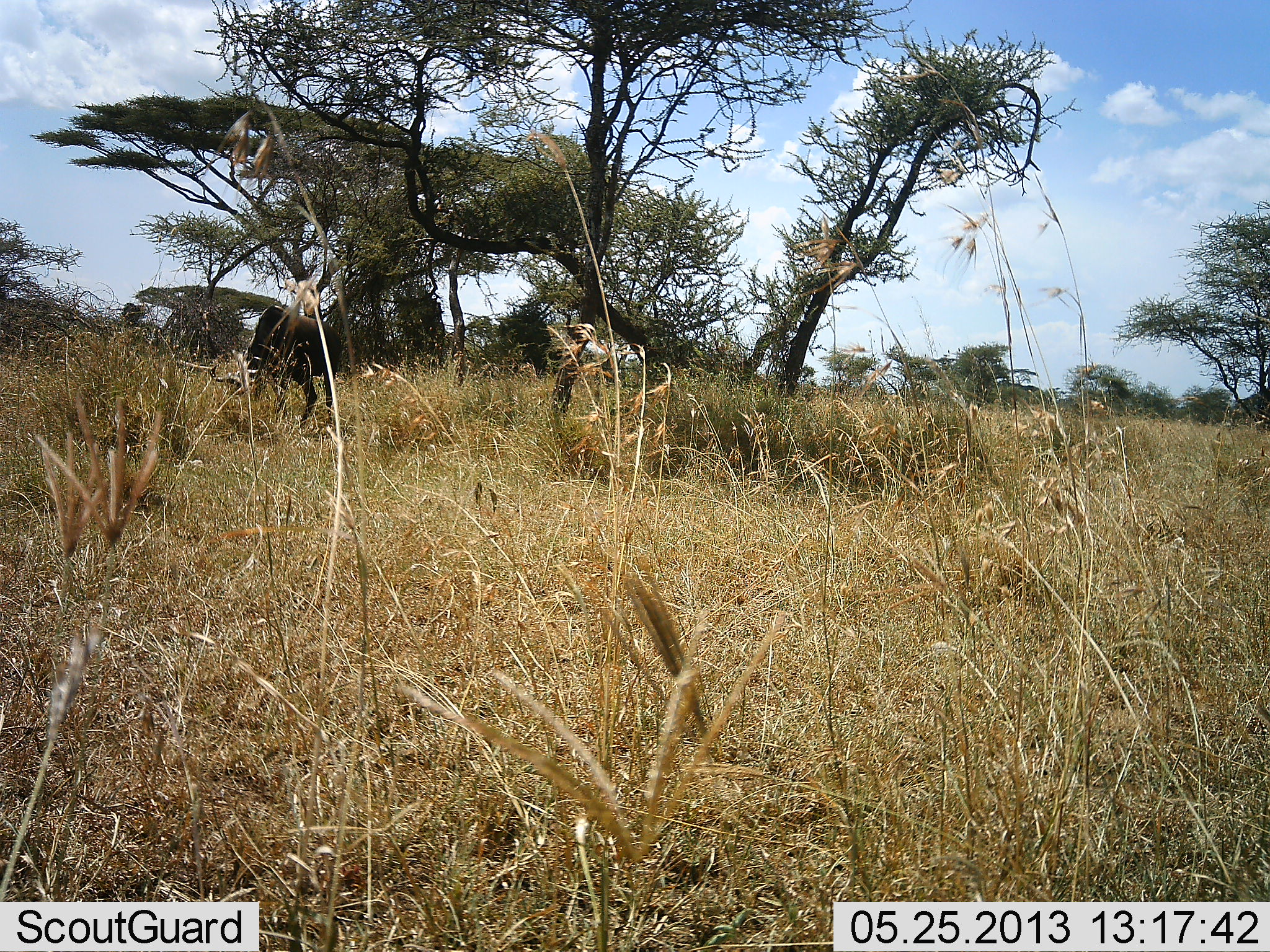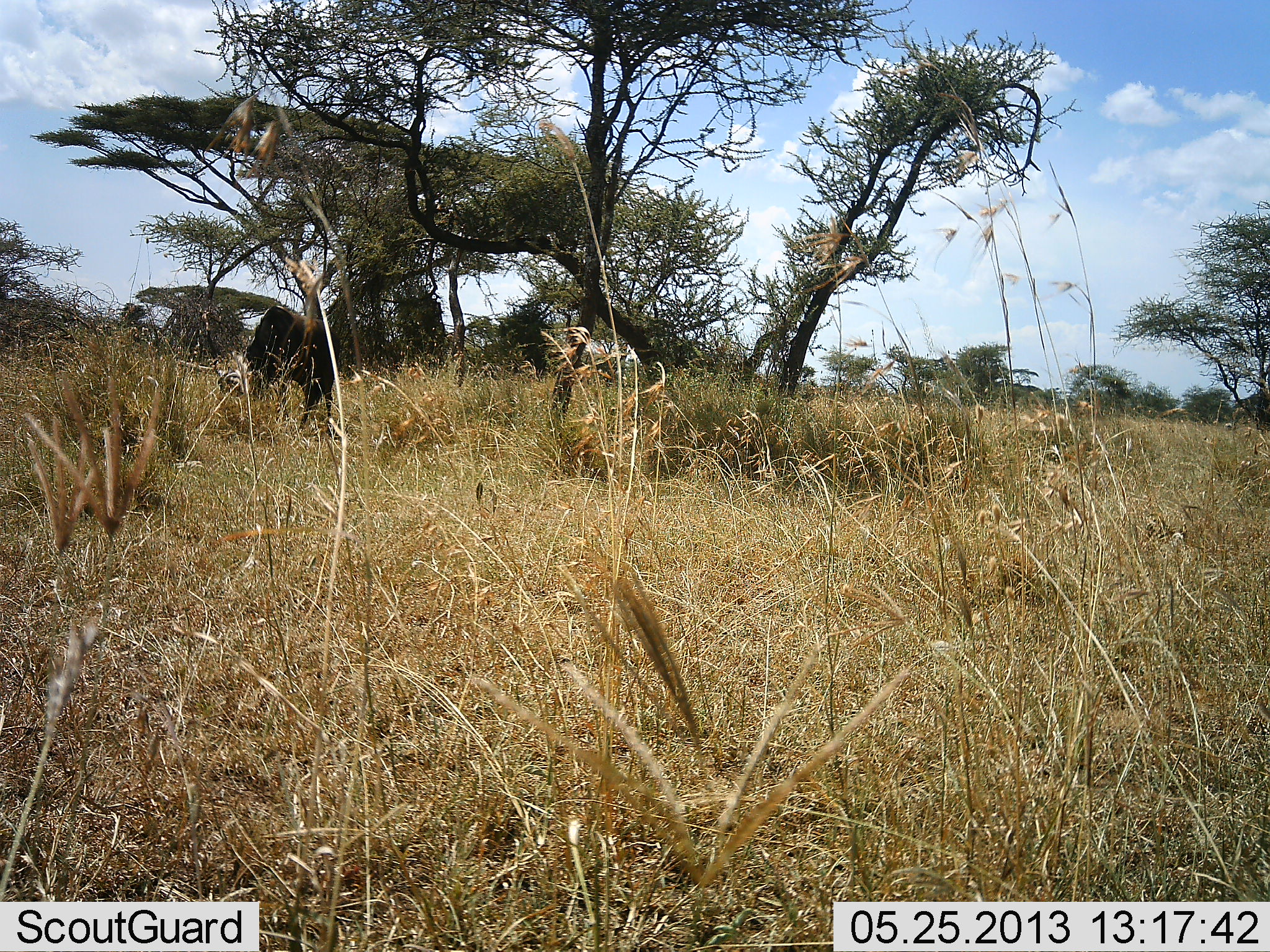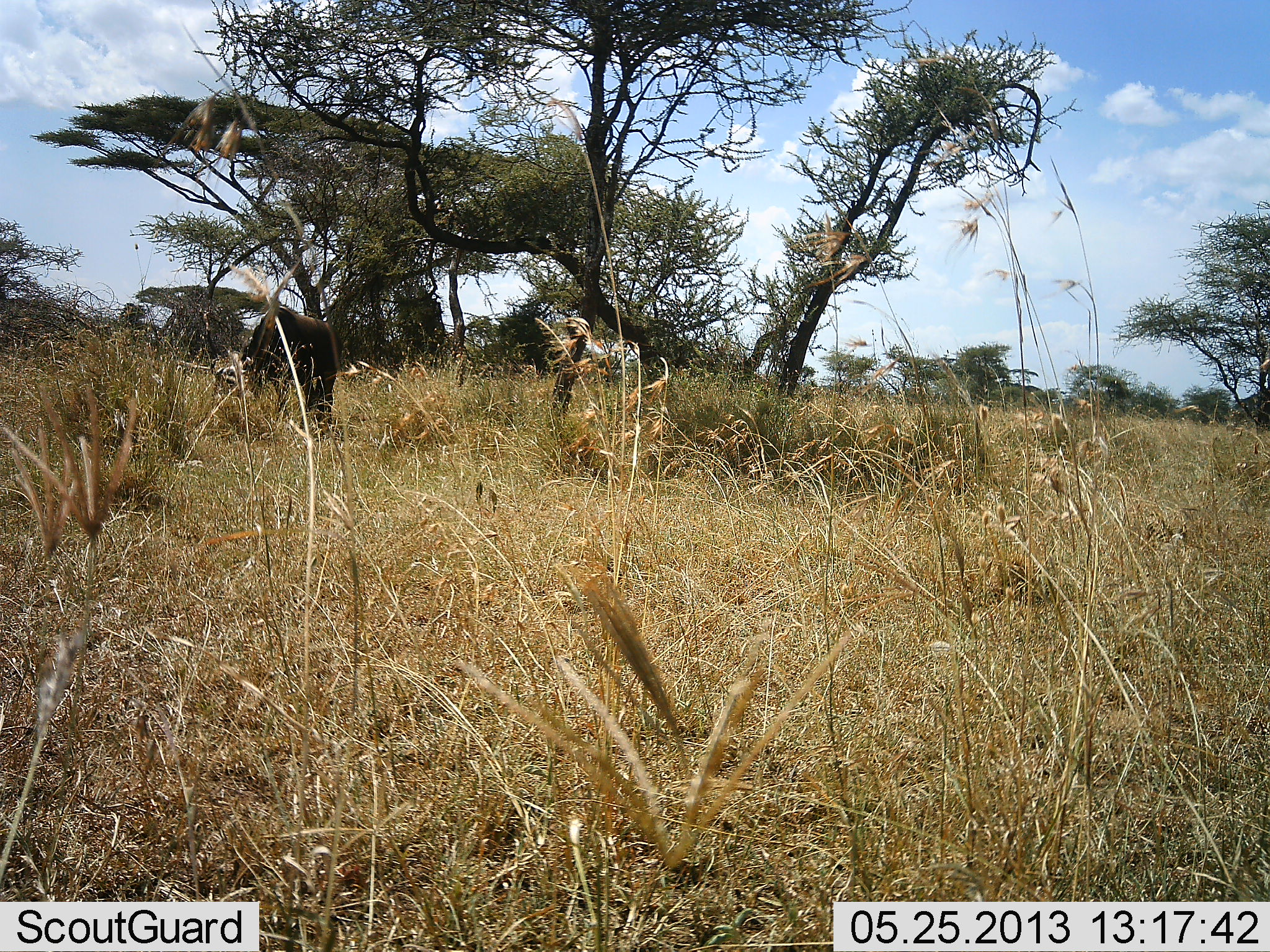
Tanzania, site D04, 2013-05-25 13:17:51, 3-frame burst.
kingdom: Animalia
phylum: Chordata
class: Mammalia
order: Artiodactyla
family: Bovidae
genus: Connochaetes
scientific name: Connochaetes taurinus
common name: blue wildebeest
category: wildebeest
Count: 1.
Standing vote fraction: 50%.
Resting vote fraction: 0%.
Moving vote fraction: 0%.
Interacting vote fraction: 0%.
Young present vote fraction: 0%.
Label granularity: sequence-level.